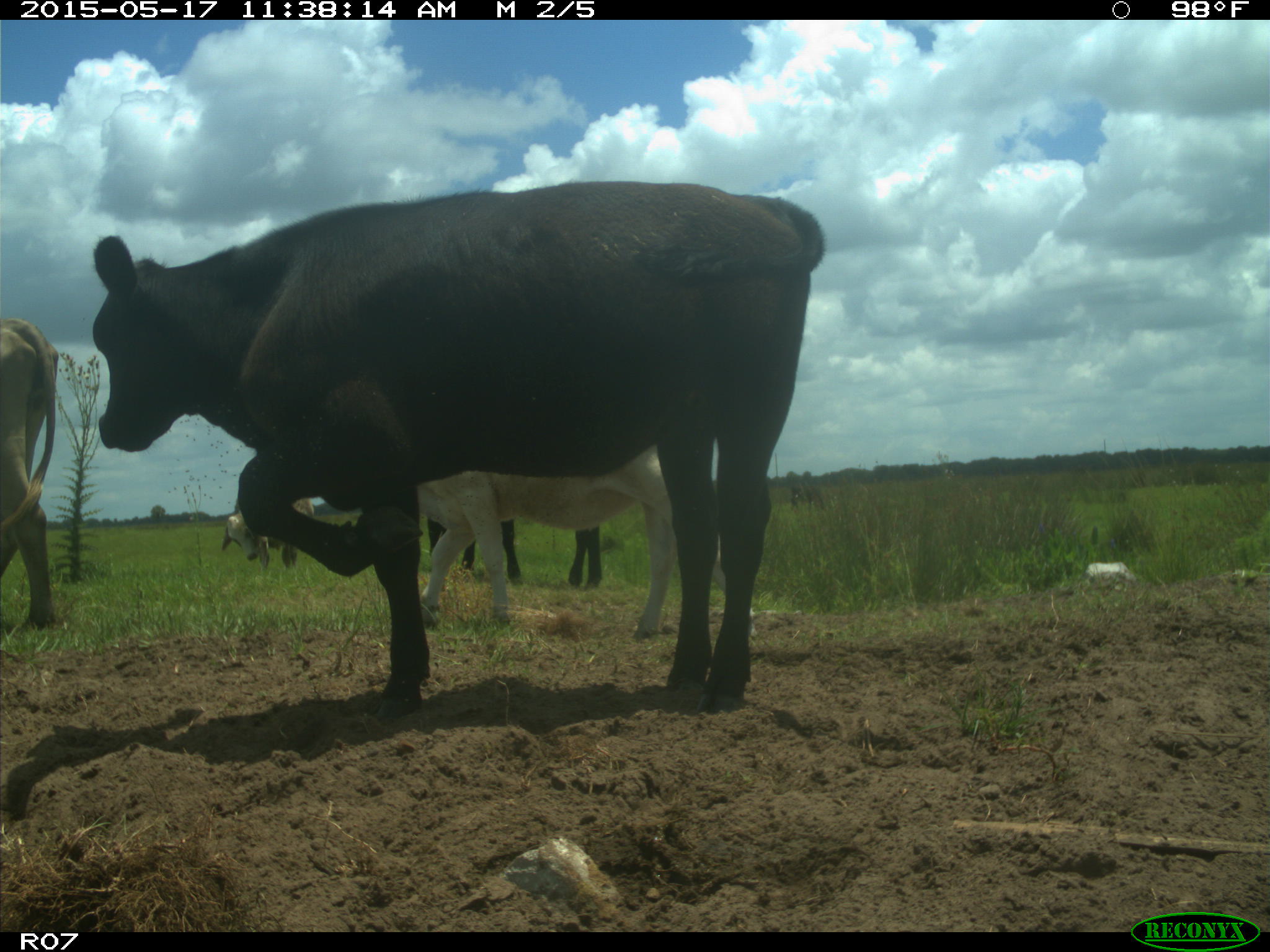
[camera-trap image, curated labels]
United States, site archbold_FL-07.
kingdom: Animalia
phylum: Chordata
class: Mammalia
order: Artiodactyla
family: Bovidae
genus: Bos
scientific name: Bos taurus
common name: domestic cow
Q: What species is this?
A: Bos taurus (domestic cow).